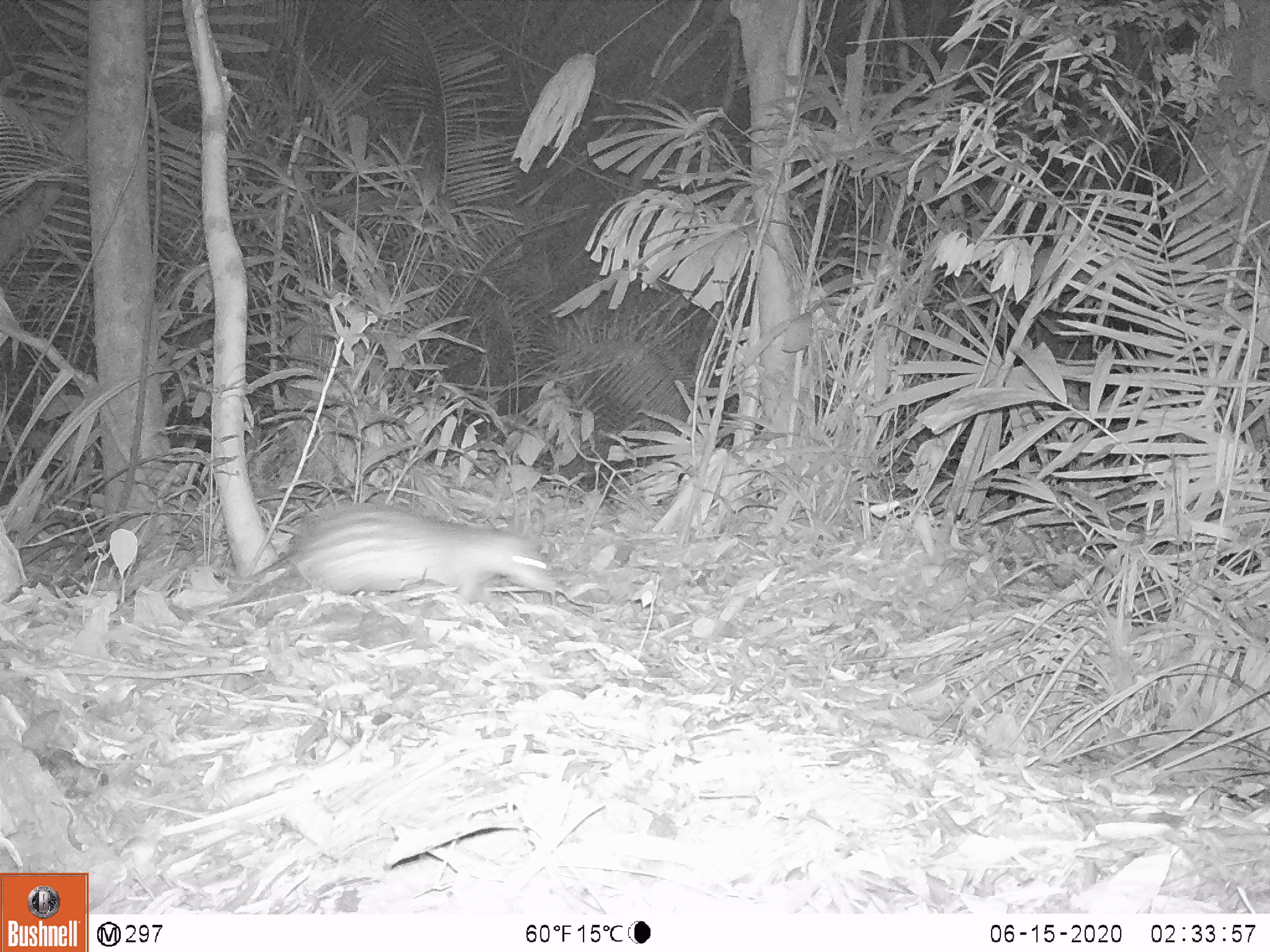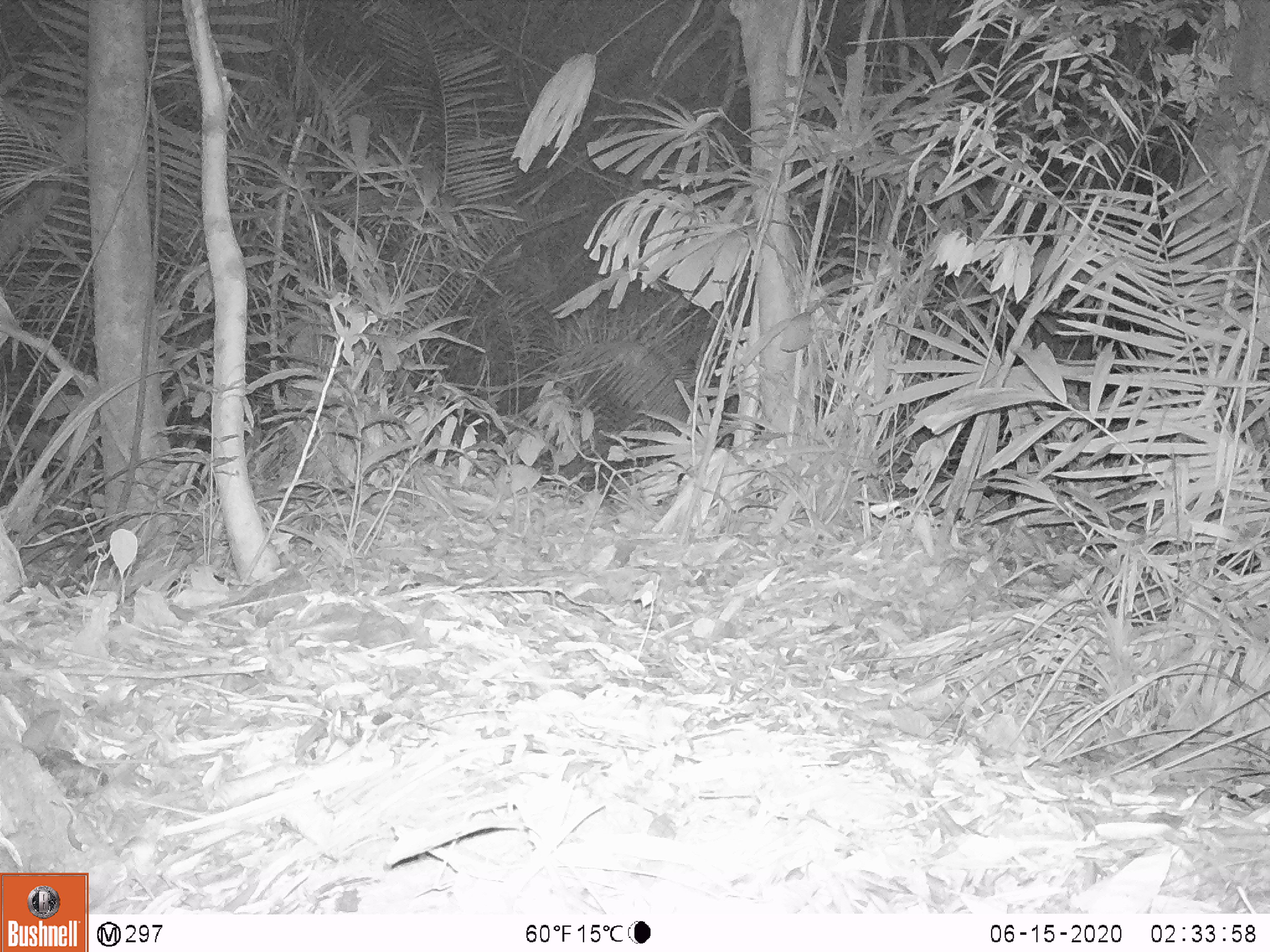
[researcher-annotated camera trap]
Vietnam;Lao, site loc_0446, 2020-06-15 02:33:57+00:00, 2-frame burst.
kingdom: Animalia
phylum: Chordata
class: Mammalia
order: Rodentia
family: Hystricidae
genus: Atherurus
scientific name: Atherurus macrourus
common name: asiatic brush-tailed porcupine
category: asiatic brush tailed porcupine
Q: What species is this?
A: Asiatic brush tailed porcupine (asiatic brush-tailed porcupine) (Atherurus macrourus).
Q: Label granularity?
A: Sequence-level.